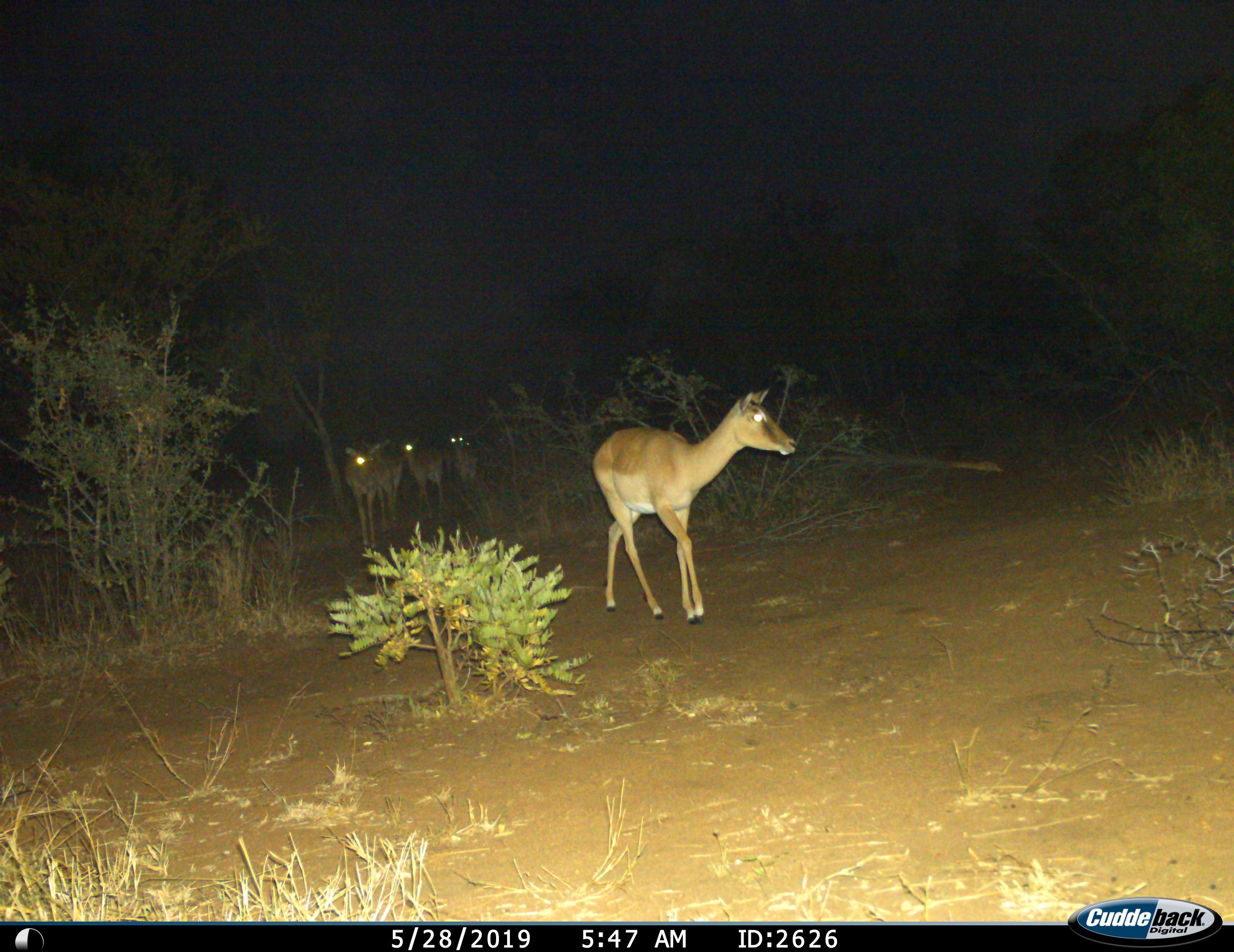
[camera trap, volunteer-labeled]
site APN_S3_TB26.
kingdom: Animalia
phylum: Chordata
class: Mammalia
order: Artiodactyla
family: Bovidae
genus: Aepyceros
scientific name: Aepyceros melampus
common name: impala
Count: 6.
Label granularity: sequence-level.